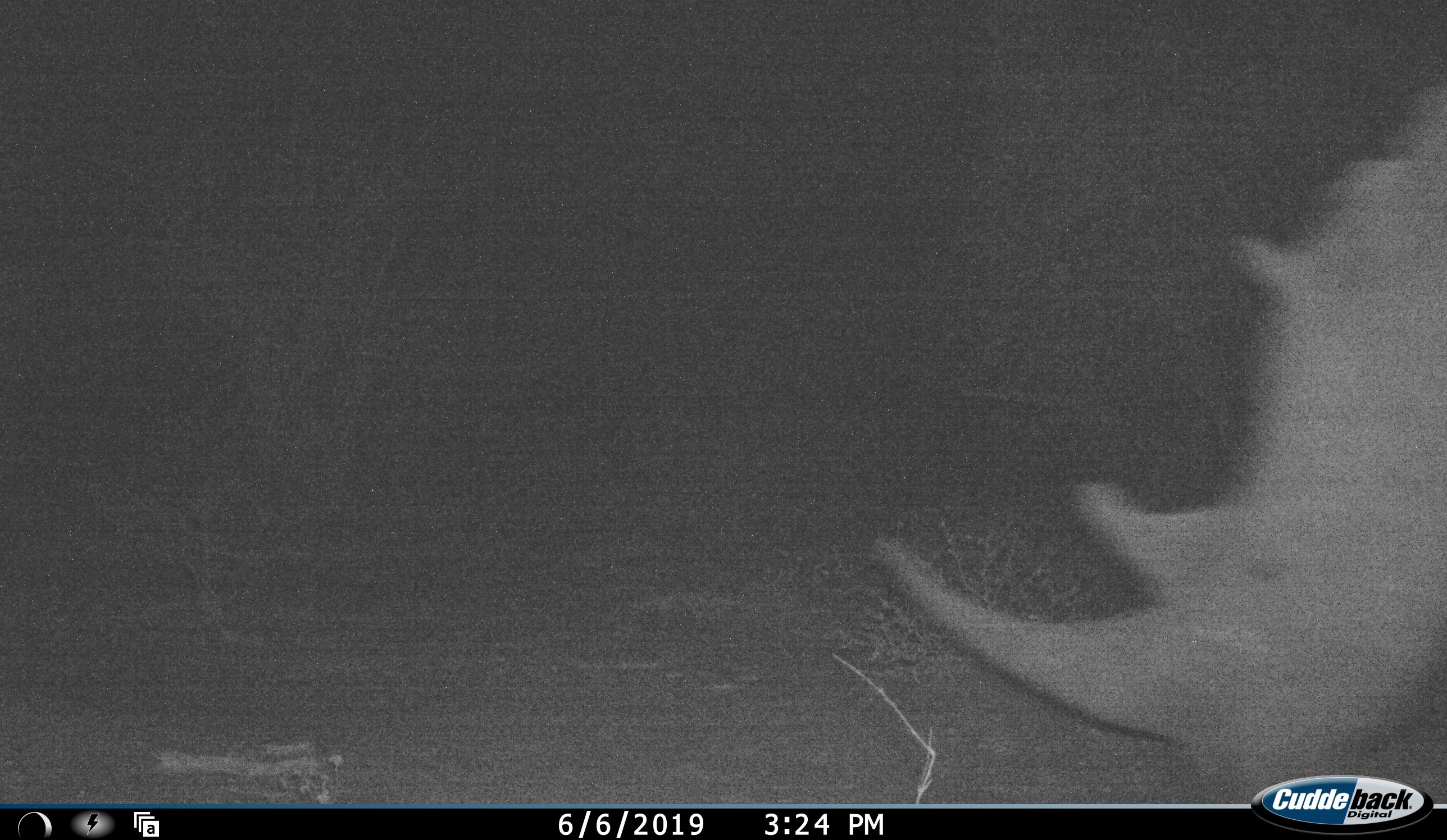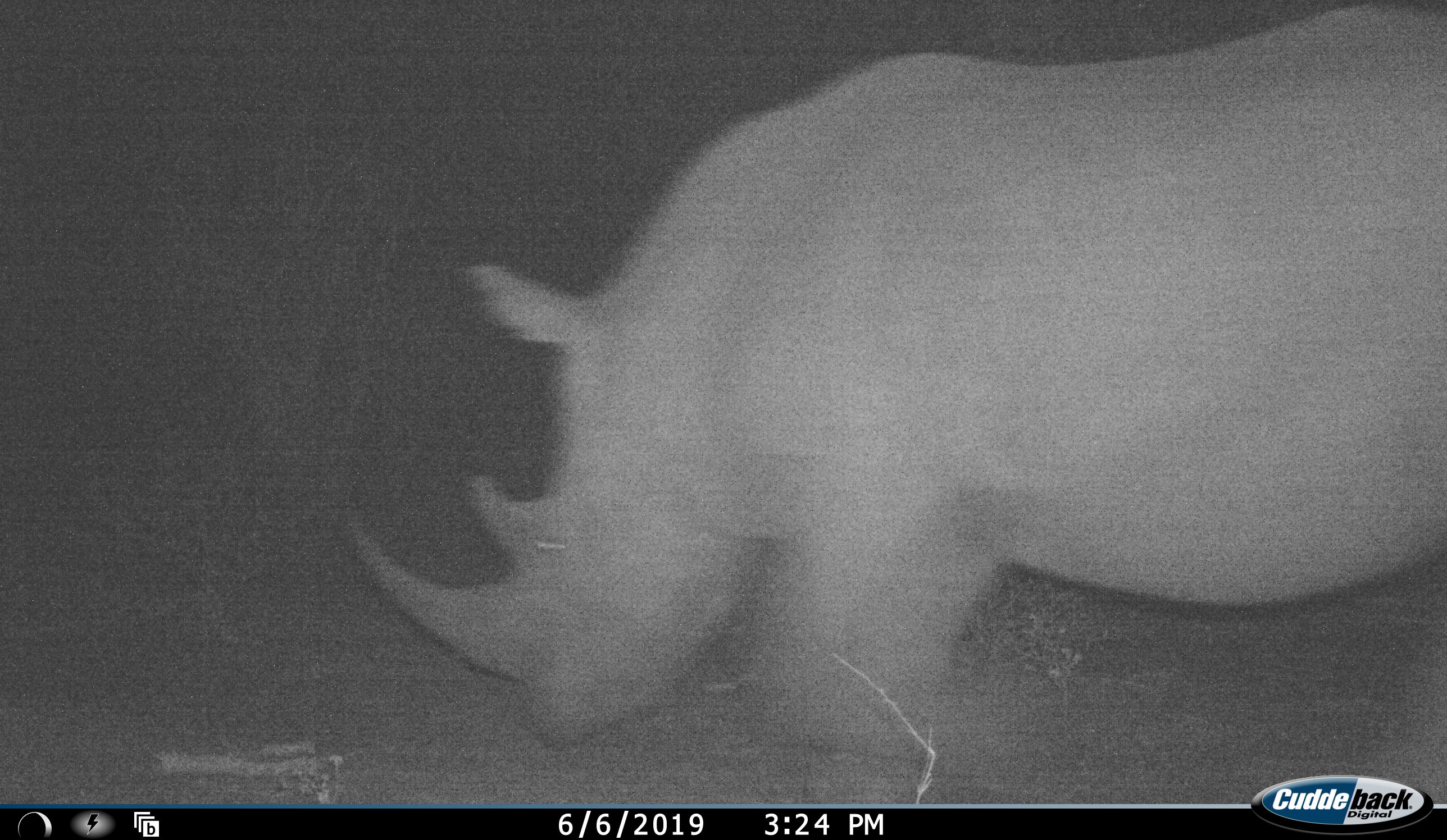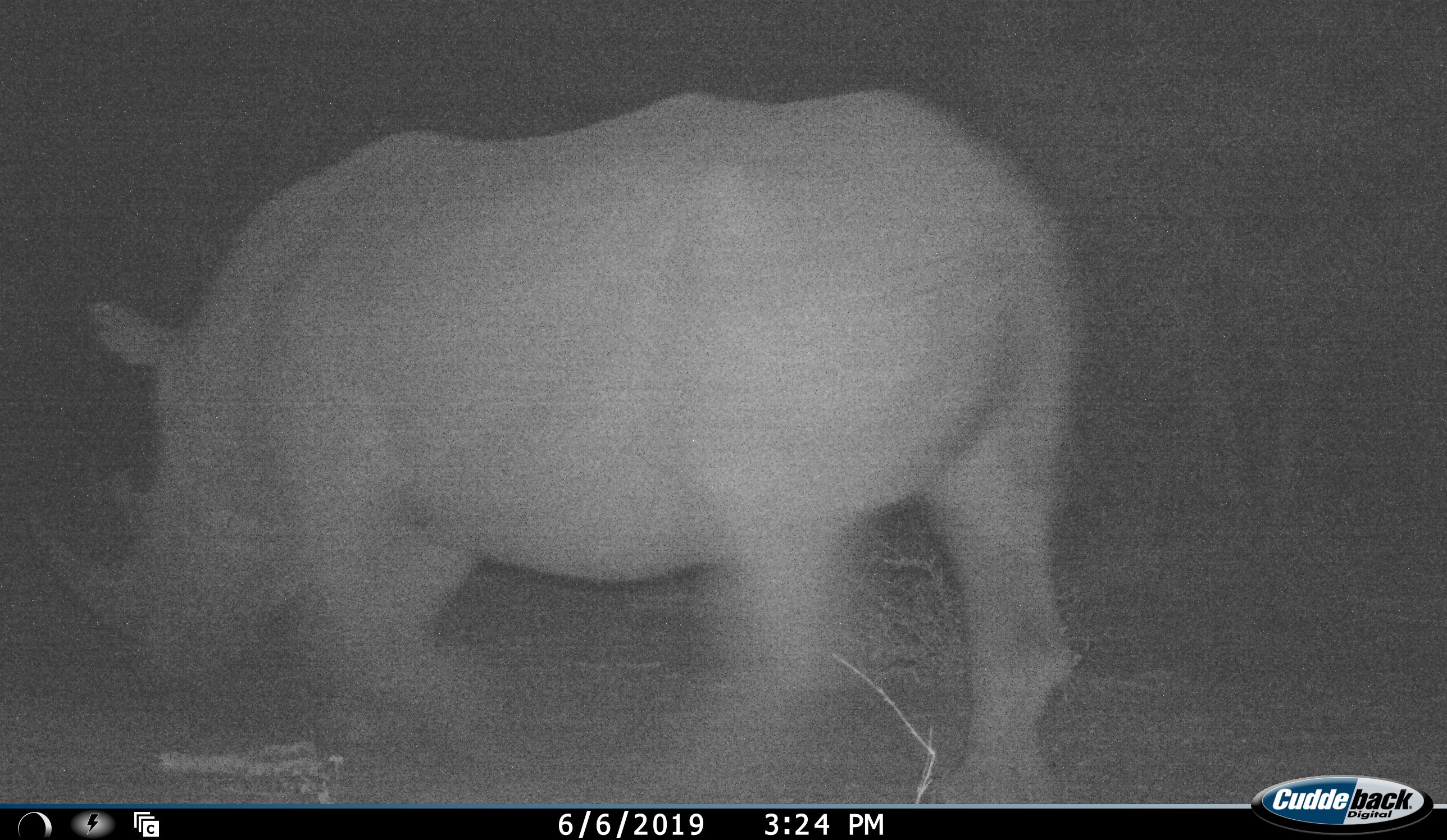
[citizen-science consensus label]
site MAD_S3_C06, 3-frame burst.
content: unidentified animal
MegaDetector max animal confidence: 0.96